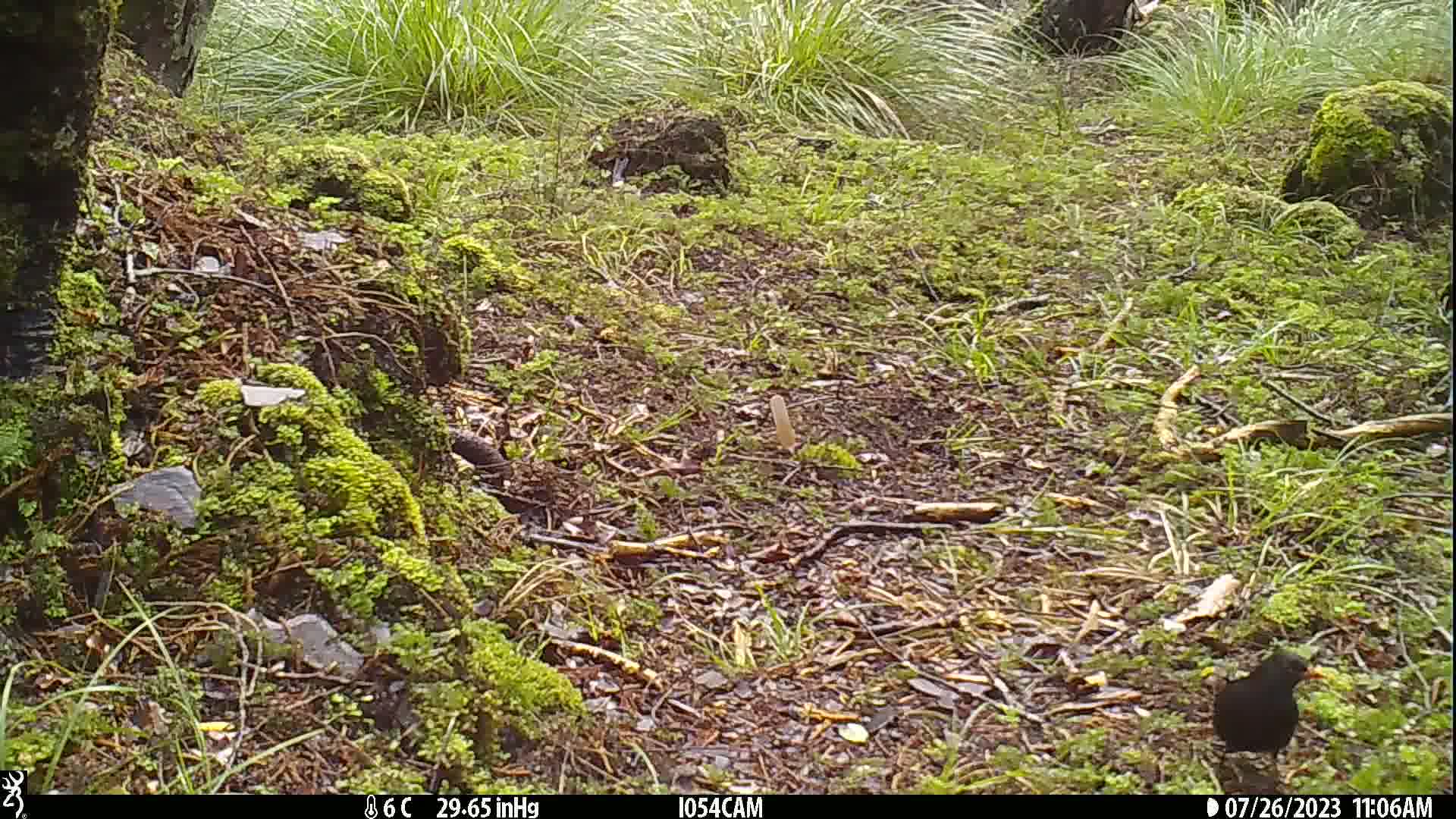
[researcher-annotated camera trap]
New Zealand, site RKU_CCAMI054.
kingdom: Animalia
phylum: Chordata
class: Aves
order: Passeriformes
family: Turdidae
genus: Turdus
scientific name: Turdus merula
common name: eurasian blackbird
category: blackbird